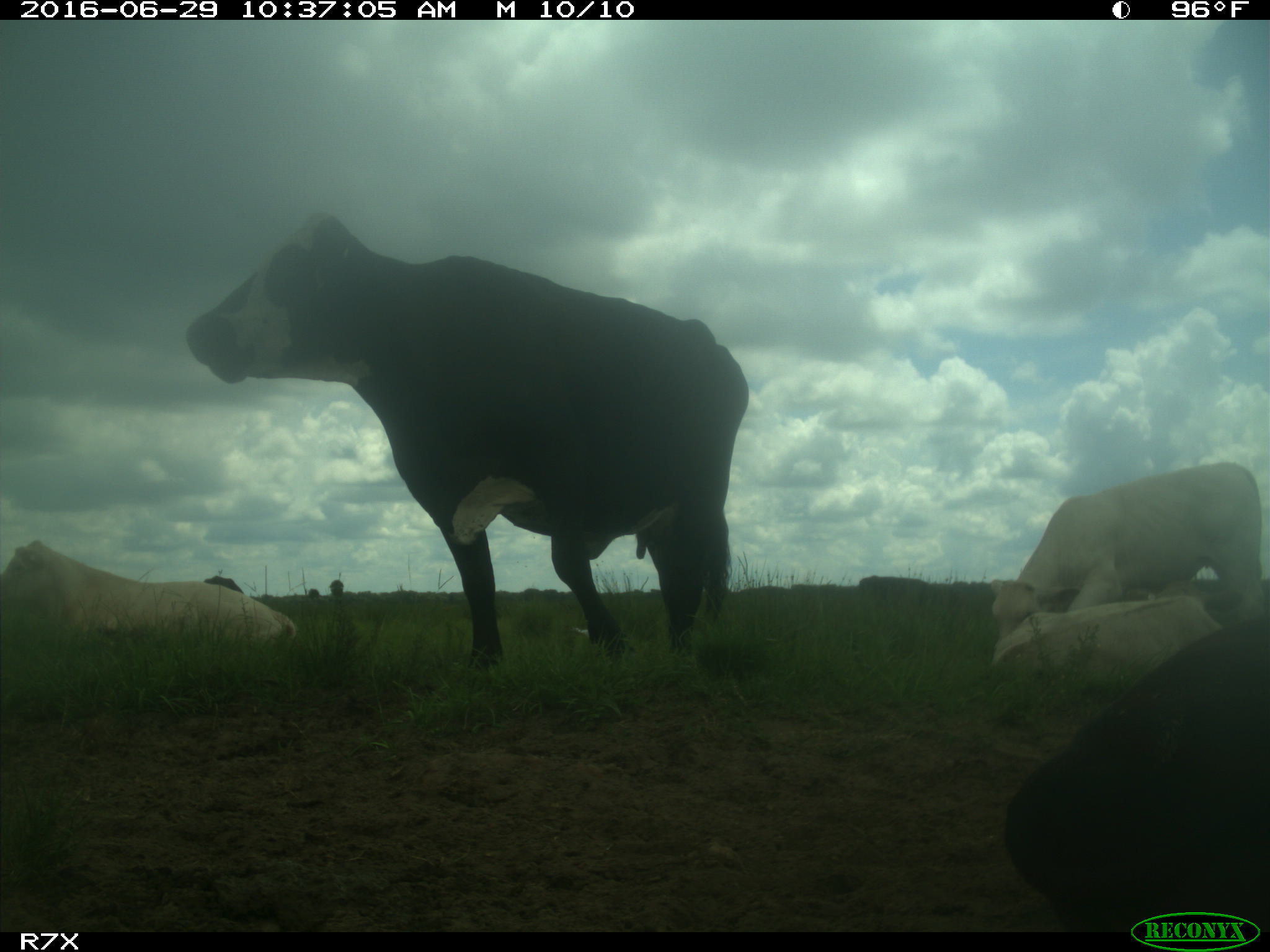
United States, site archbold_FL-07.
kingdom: Animalia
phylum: Chordata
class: Mammalia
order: Artiodactyla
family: Bovidae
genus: Bos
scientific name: Bos taurus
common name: domestic cow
Bos taurus (domestic cow).